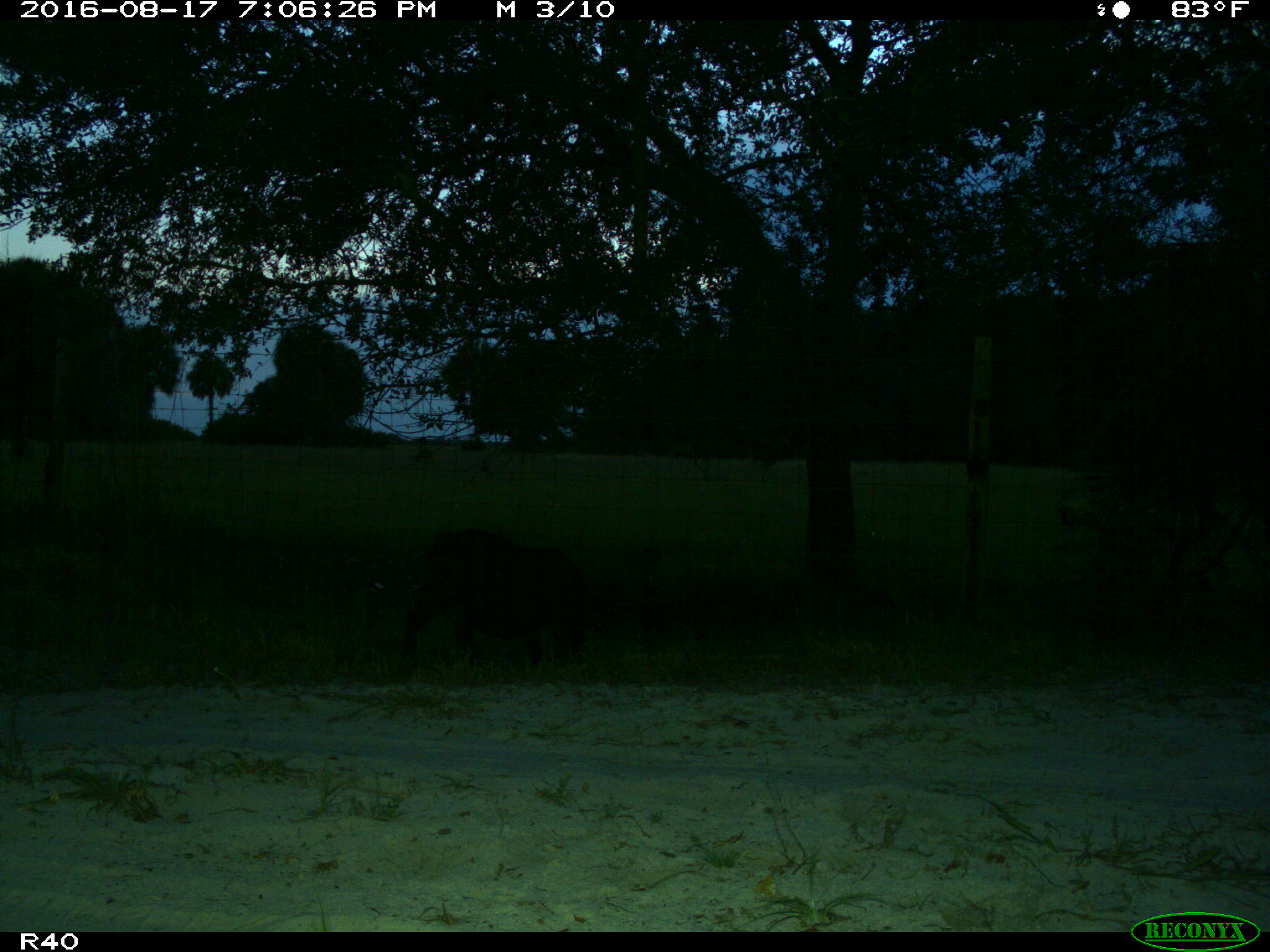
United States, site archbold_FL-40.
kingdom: Animalia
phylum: Chordata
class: Mammalia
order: Artiodactyla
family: Suidae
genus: Sus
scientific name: Sus scrofa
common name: wild boar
Sus scrofa (wild boar).